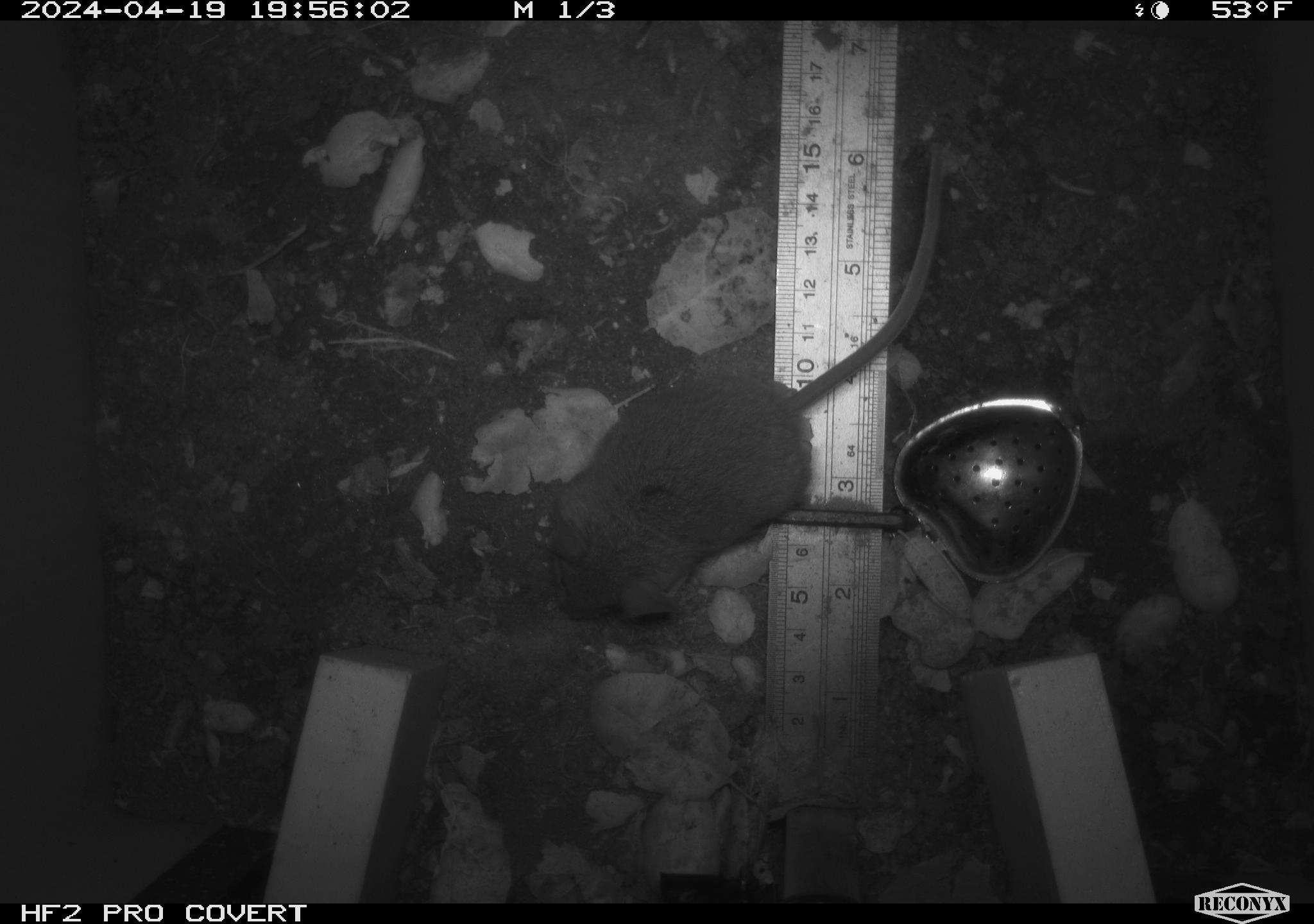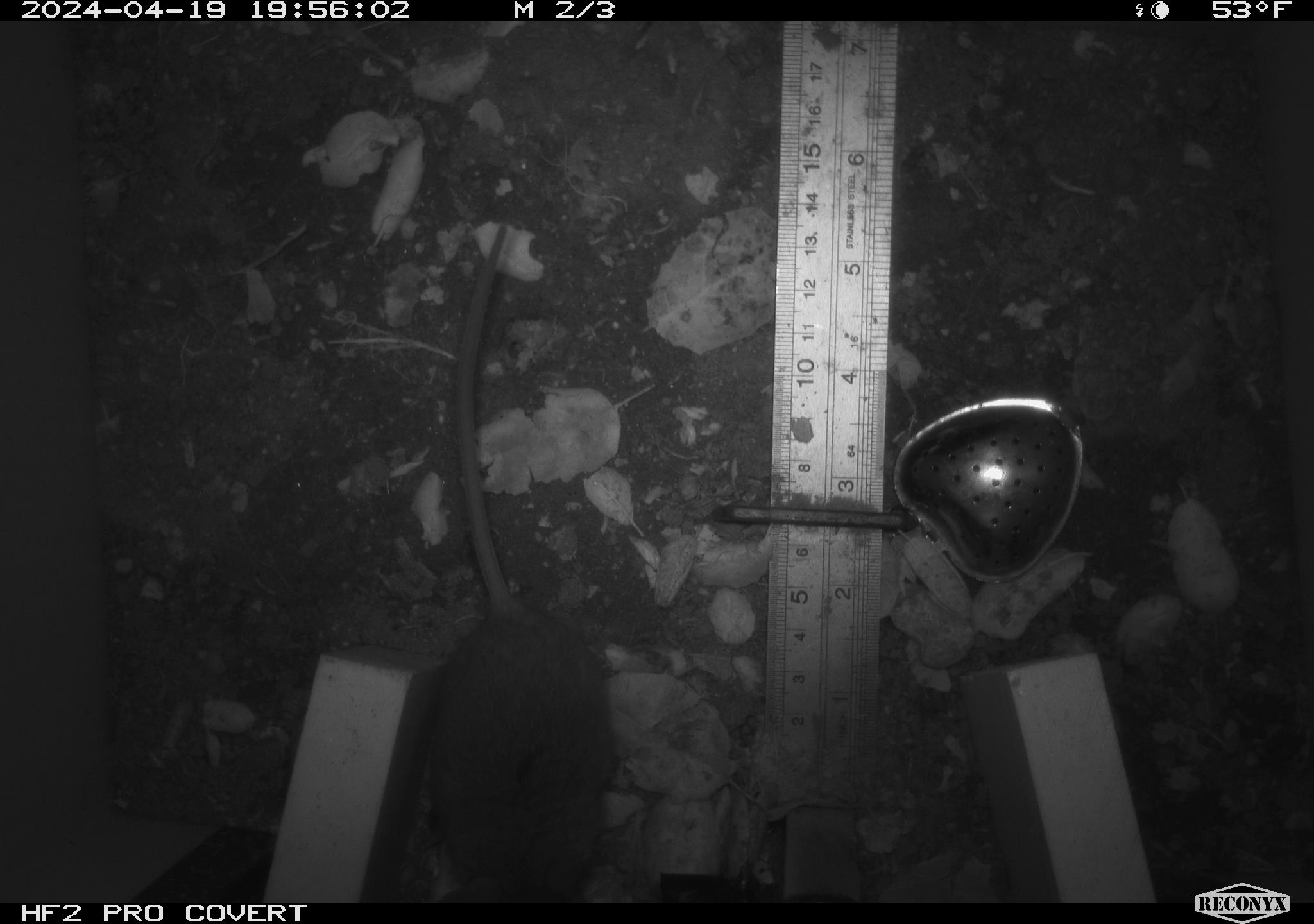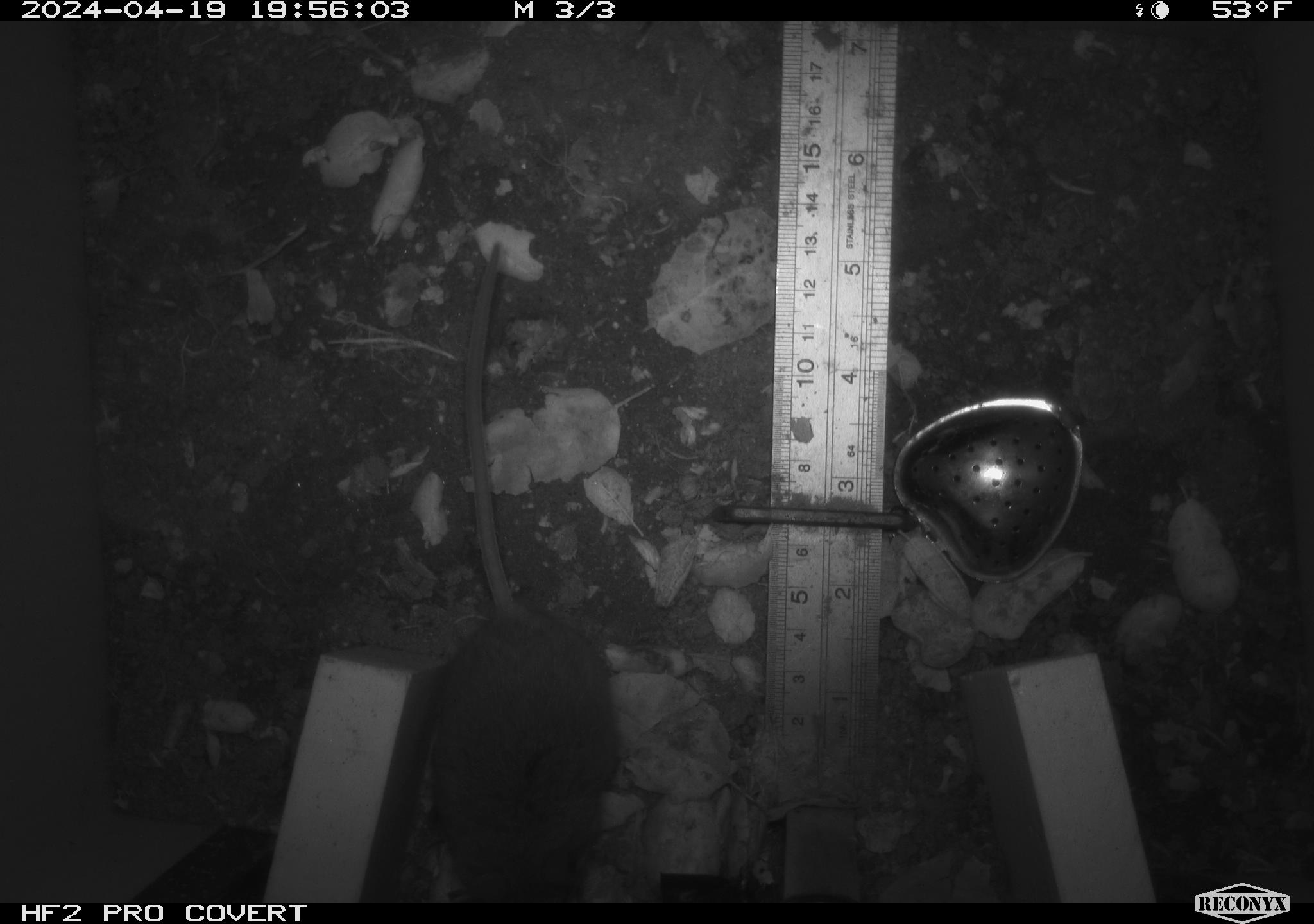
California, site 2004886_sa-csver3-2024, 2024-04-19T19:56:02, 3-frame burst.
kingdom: Animalia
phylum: Chordata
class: Mammalia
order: Rodentia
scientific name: Rodentia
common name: rodent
Rodent (Rodentia).